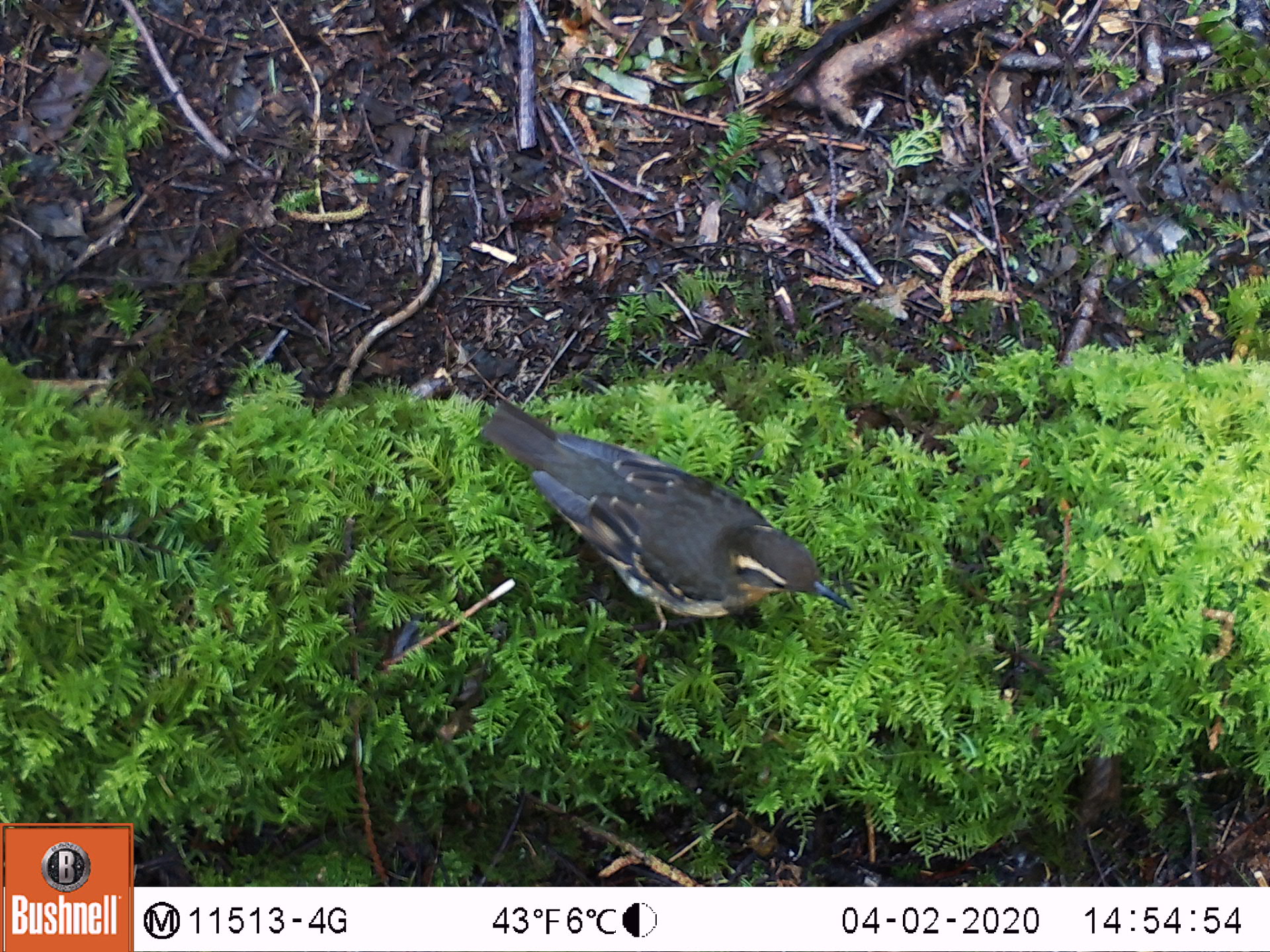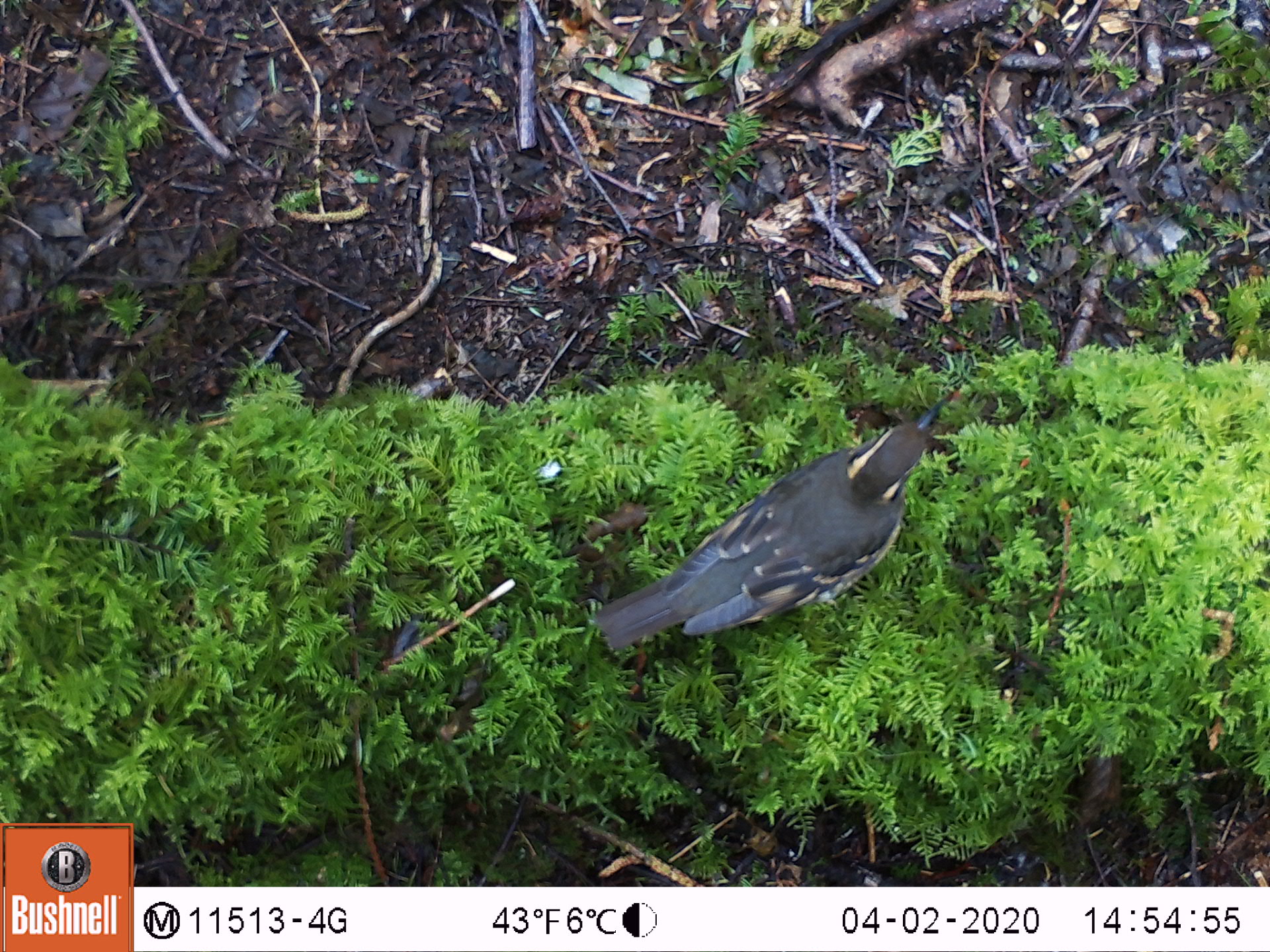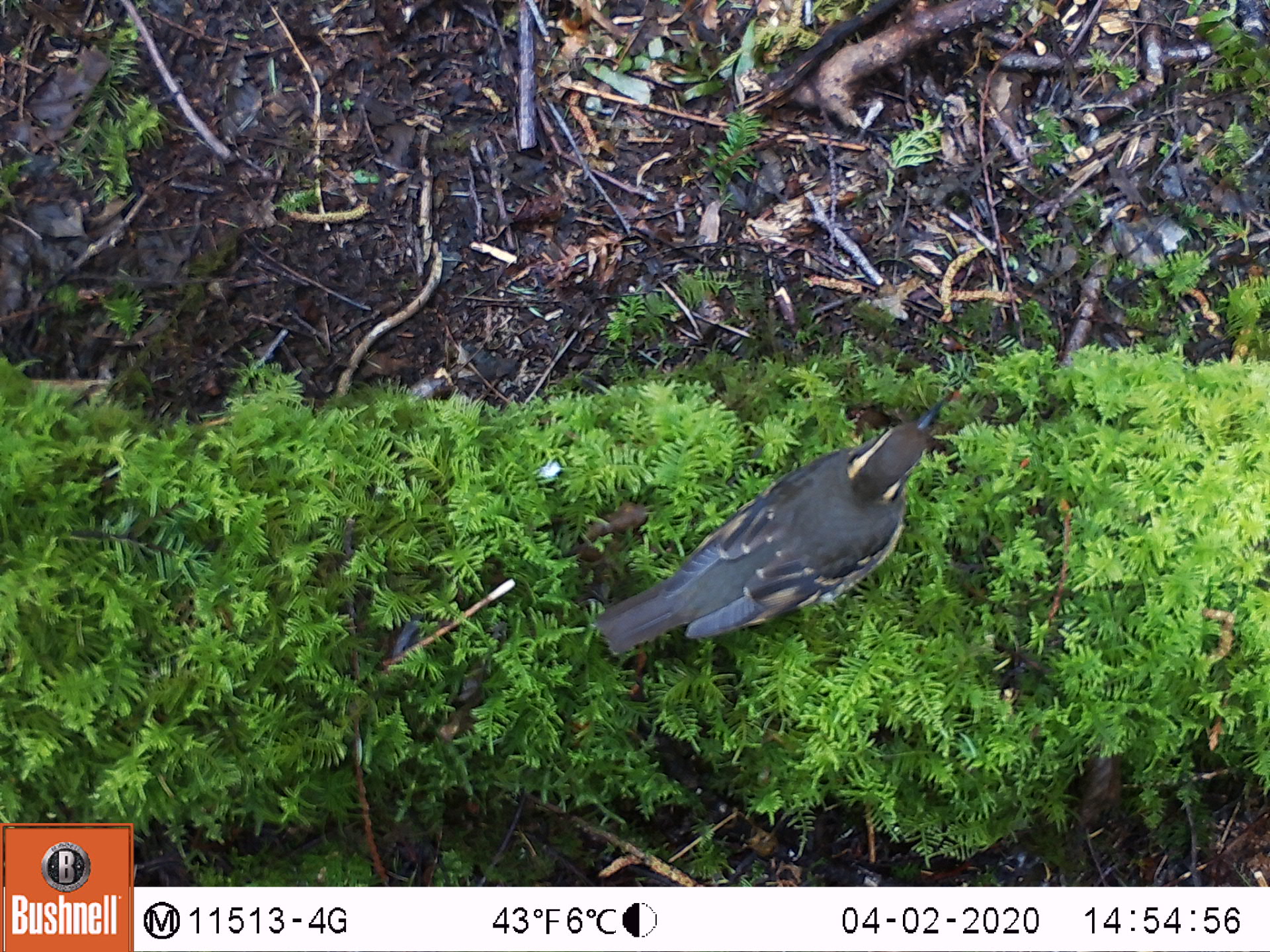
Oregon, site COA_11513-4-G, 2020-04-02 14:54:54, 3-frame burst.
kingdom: Animalia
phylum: Chordata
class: Aves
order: Passeriformes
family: Turdidae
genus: Ixoreus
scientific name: Ixoreus naevius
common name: varied thrush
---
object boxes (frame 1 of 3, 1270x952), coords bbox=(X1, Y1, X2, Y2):
varied thrush: bbox=(480, 404, 853, 635)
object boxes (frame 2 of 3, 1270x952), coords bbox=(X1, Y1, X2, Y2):
varied thrush: bbox=(591, 408, 935, 653)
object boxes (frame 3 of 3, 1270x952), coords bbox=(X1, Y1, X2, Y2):
varied thrush: bbox=(596, 404, 939, 654)